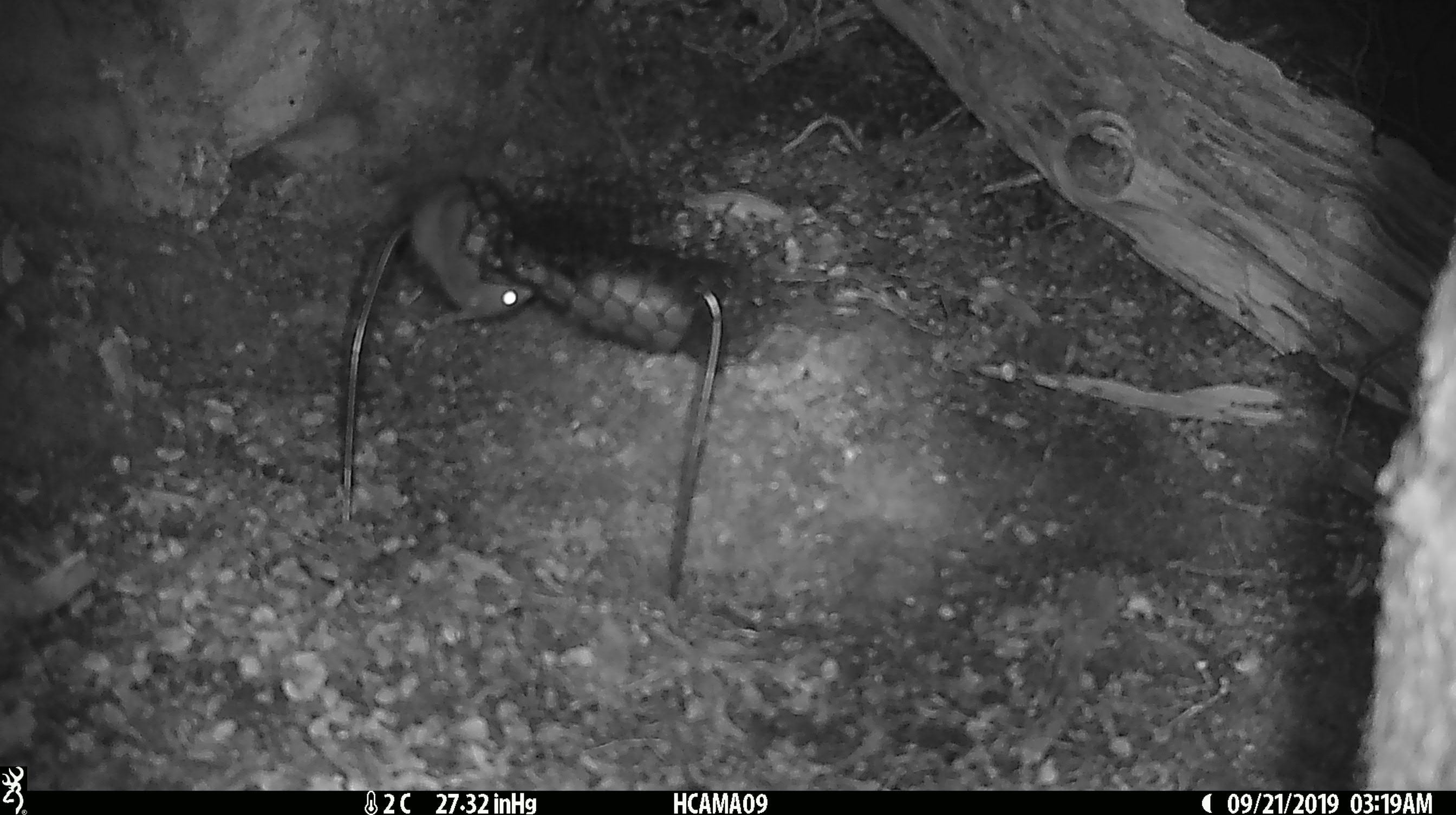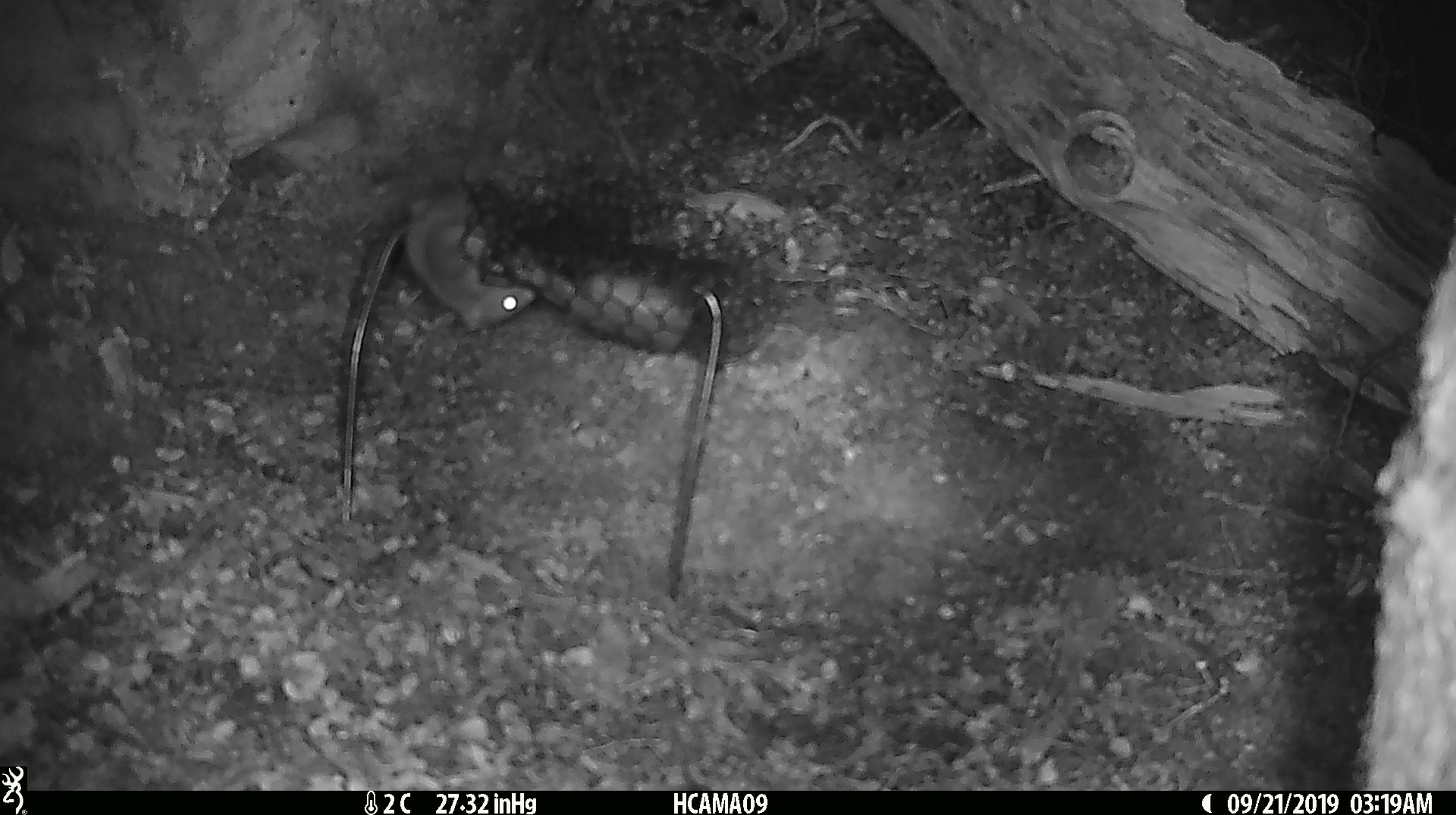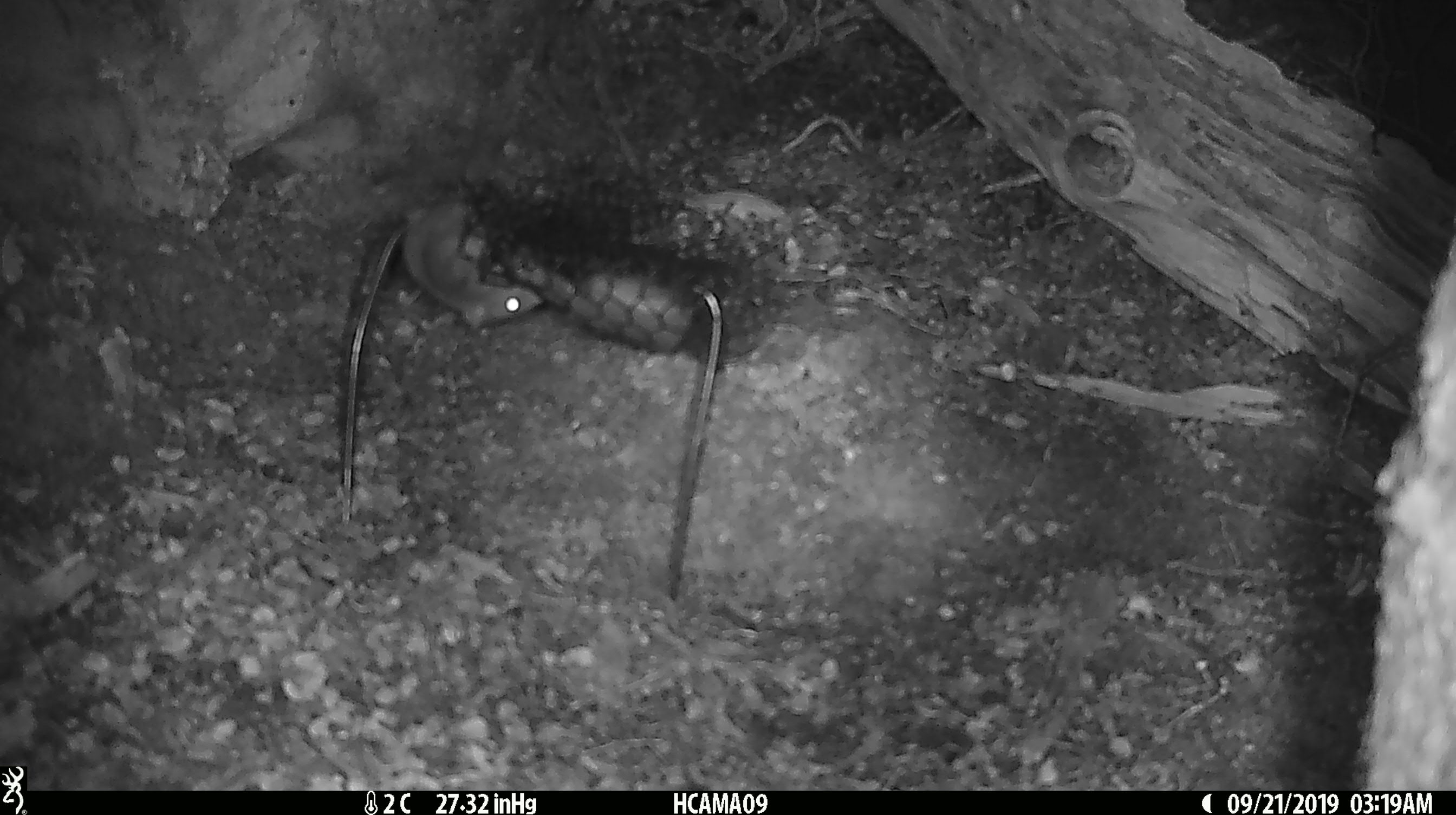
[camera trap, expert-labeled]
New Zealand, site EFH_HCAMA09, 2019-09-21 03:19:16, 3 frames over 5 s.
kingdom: Animalia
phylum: Chordata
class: Mammalia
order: Rodentia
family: Muridae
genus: Mus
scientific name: Mus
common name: mouse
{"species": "mouse (Mus)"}